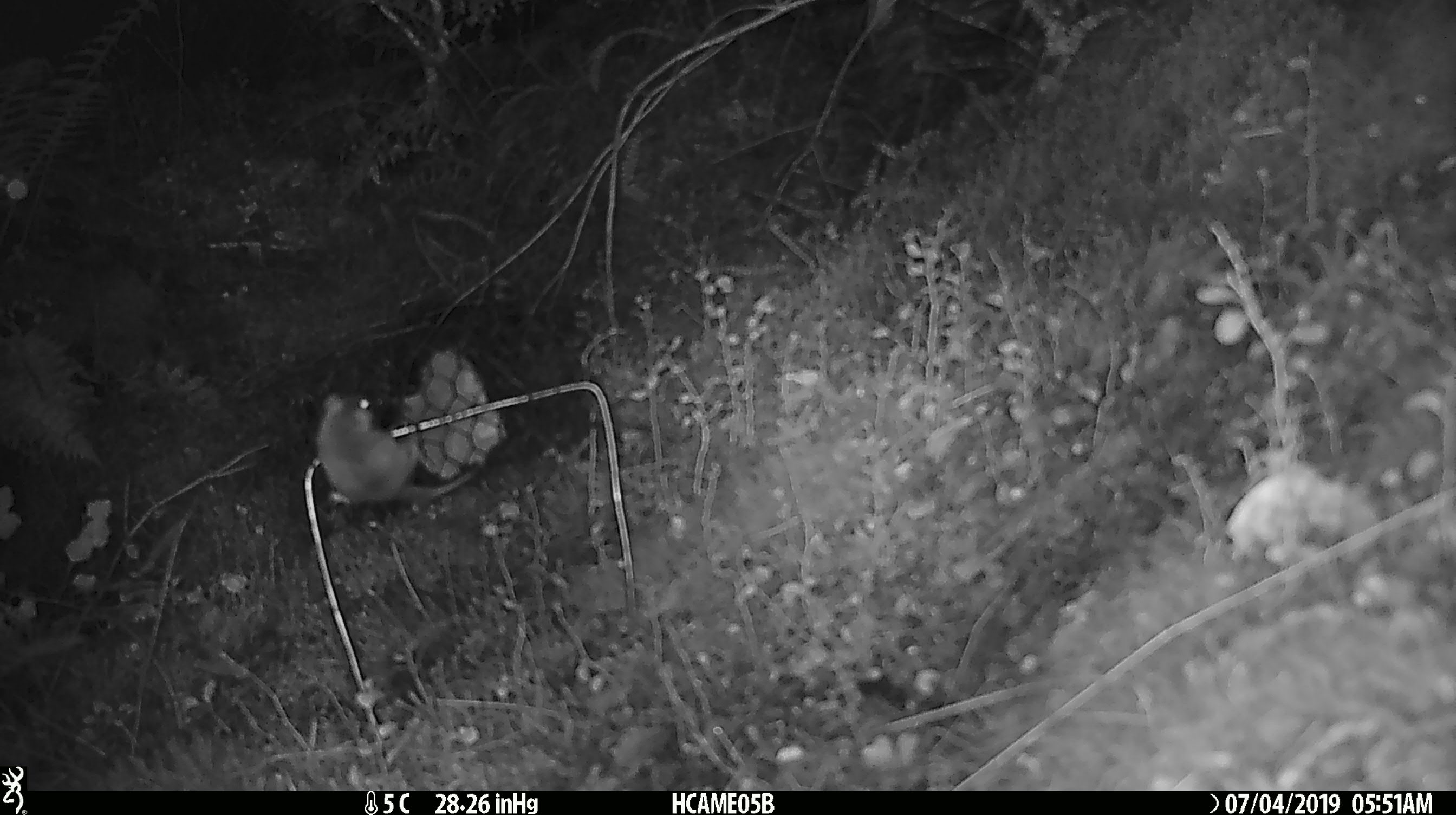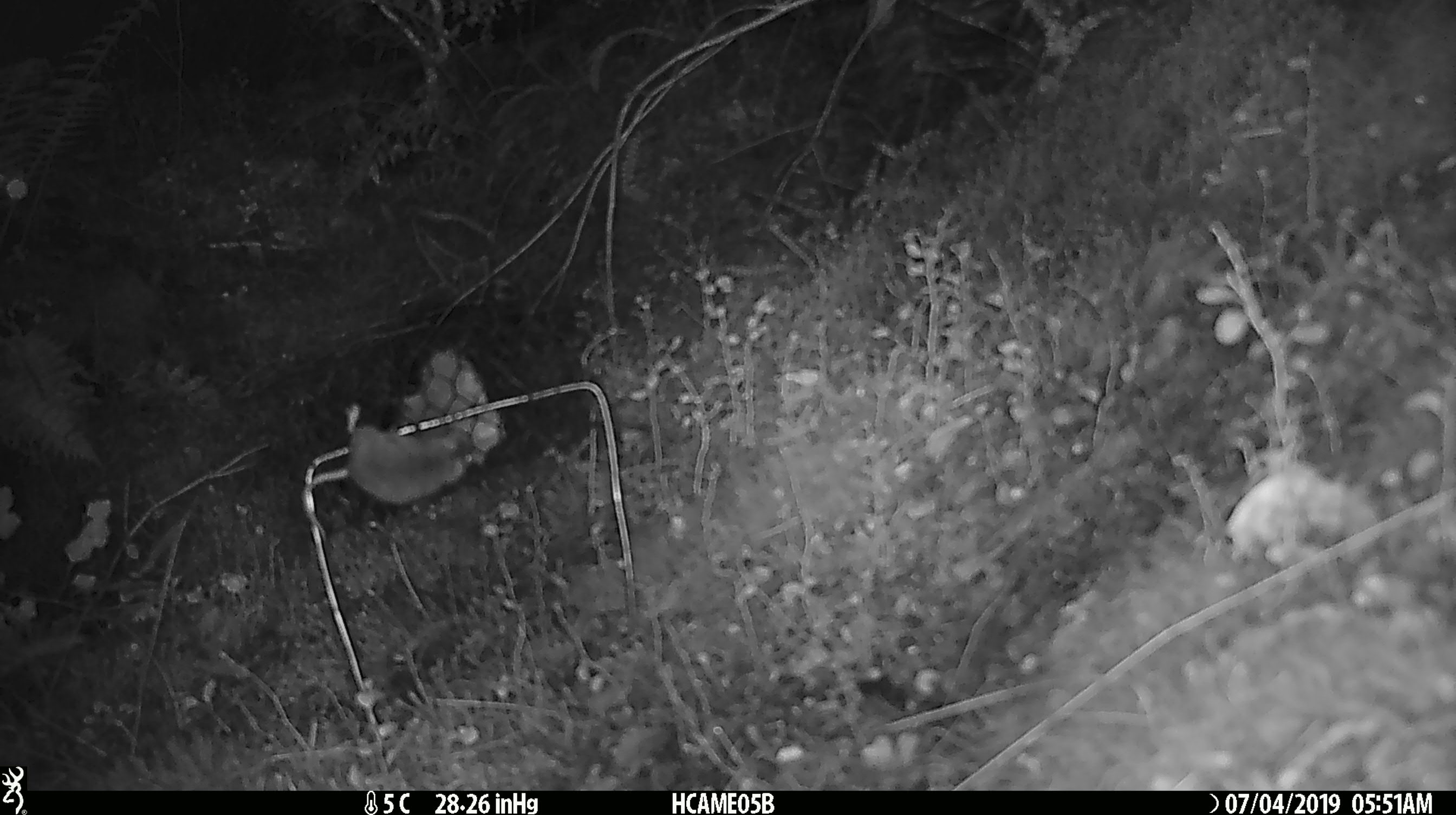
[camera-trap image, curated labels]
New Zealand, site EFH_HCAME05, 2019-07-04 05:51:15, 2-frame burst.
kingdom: Animalia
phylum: Chordata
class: Mammalia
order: Rodentia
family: Muridae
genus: Mus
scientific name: Mus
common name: mouse